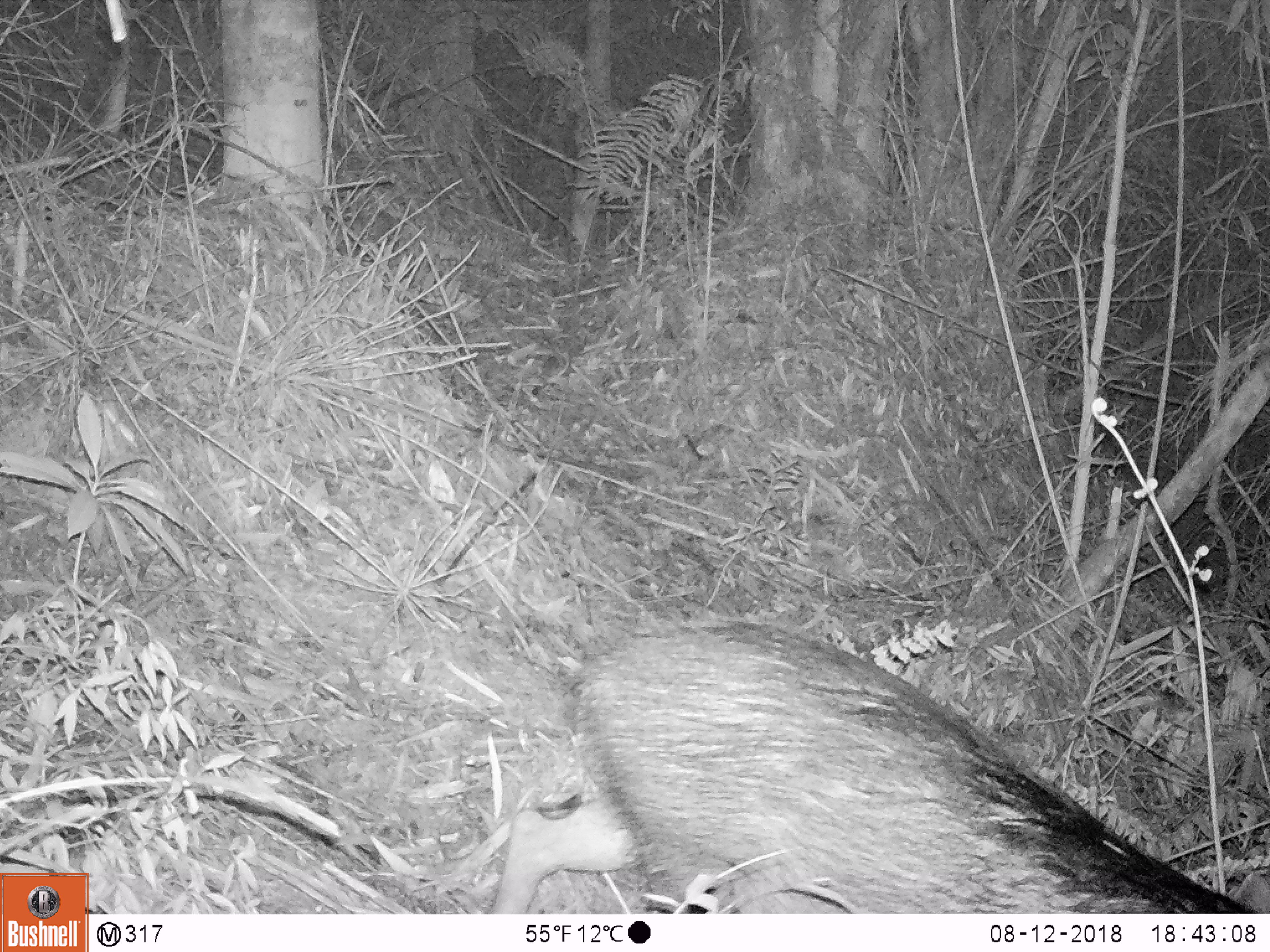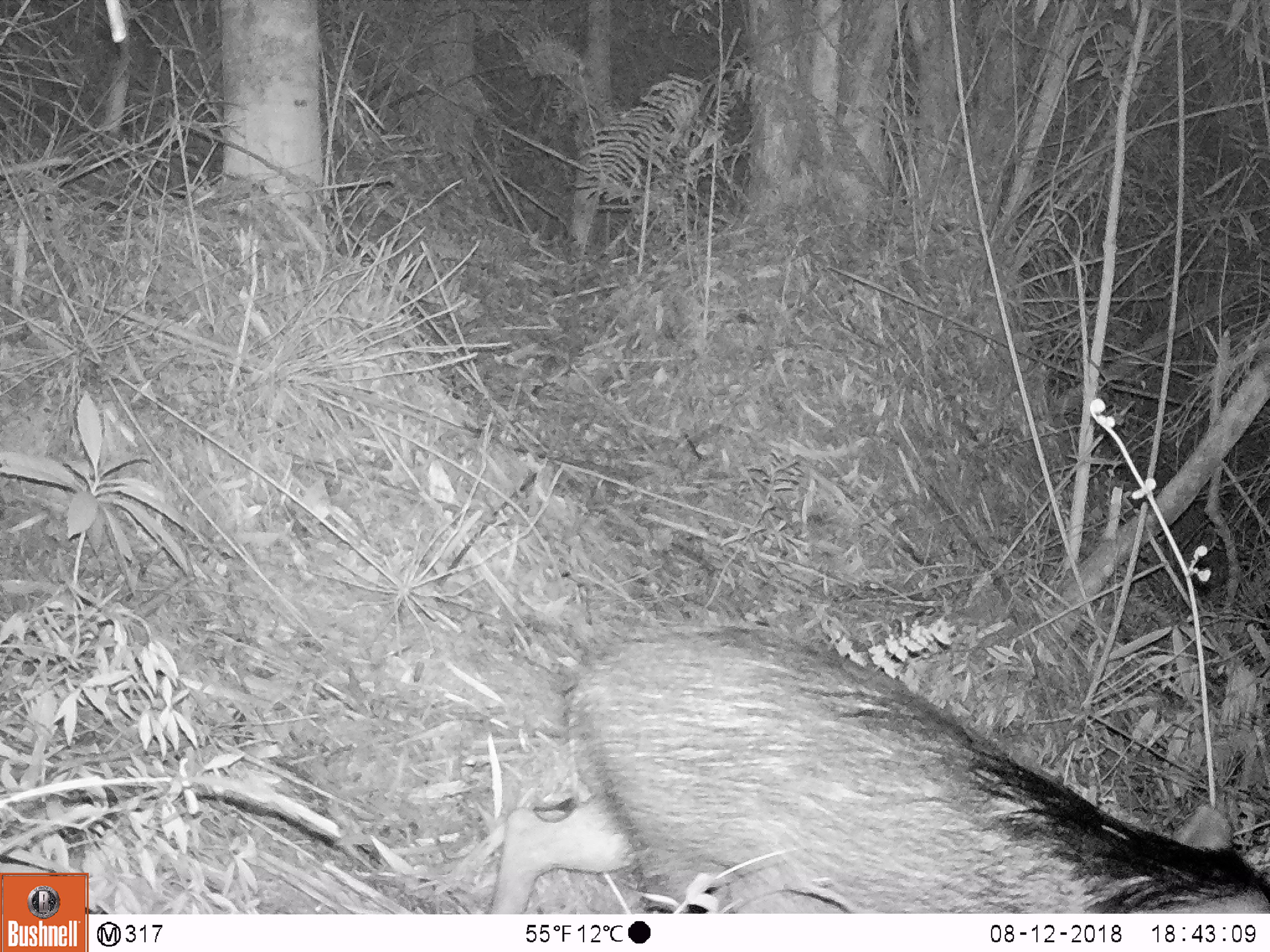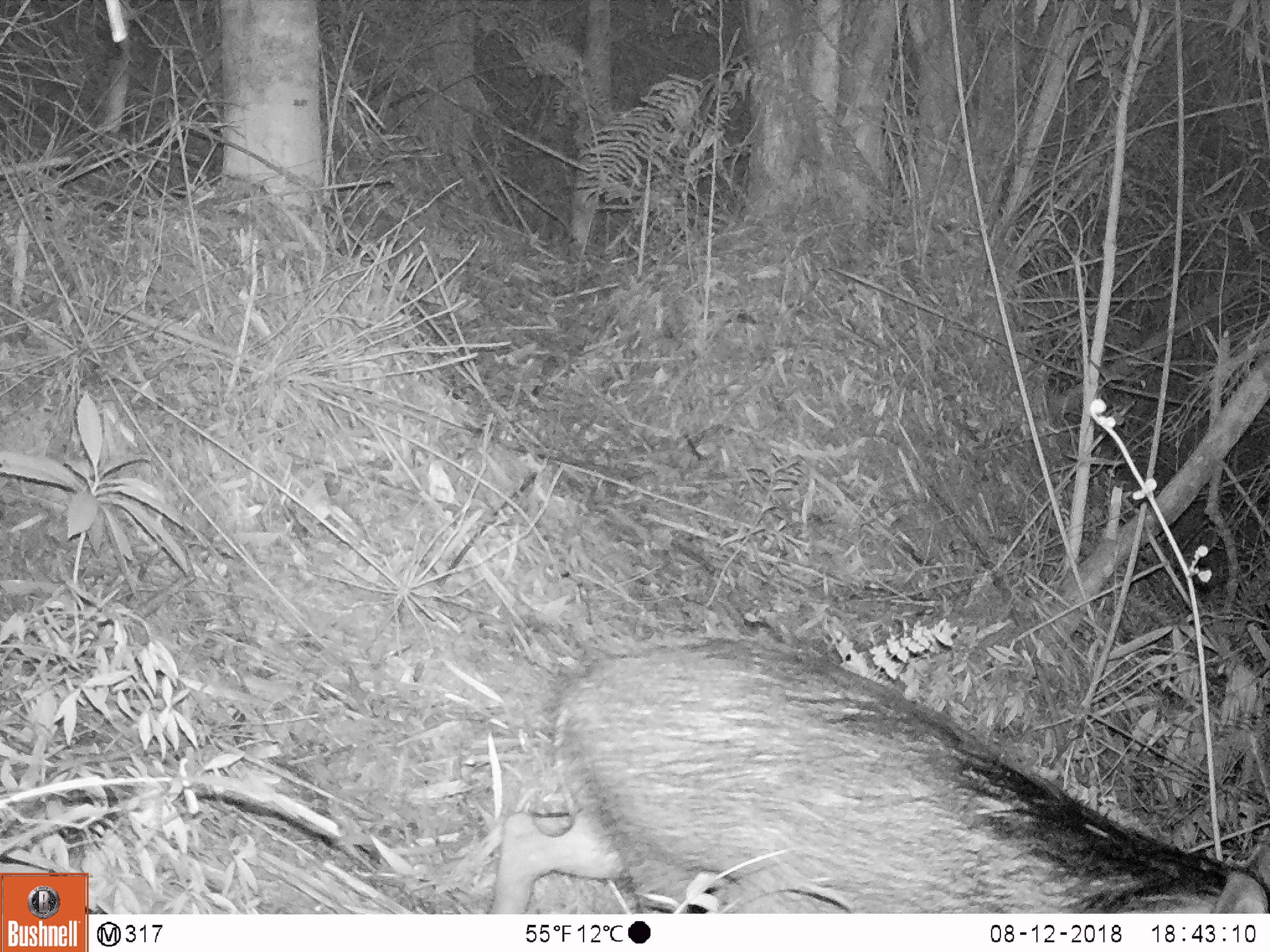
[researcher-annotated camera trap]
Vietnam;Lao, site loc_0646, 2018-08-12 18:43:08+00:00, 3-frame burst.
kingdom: Animalia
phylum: Chordata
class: Mammalia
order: Artiodactyla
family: Suidae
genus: Sus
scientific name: Sus scrofa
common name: eurasian wild pig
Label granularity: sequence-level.